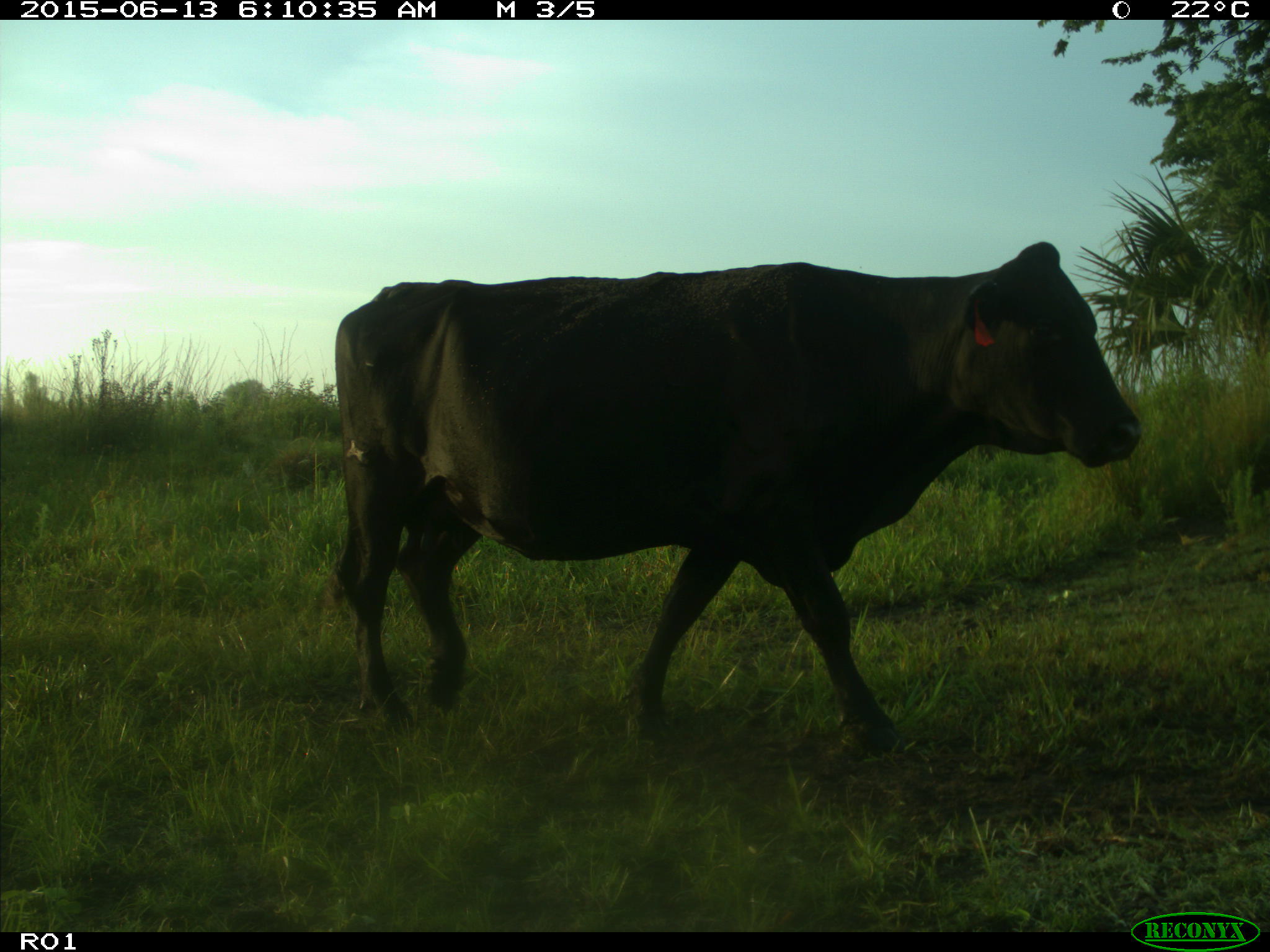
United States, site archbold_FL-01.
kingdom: Animalia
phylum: Chordata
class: Mammalia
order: Artiodactyla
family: Bovidae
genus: Bos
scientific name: Bos taurus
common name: domestic cow